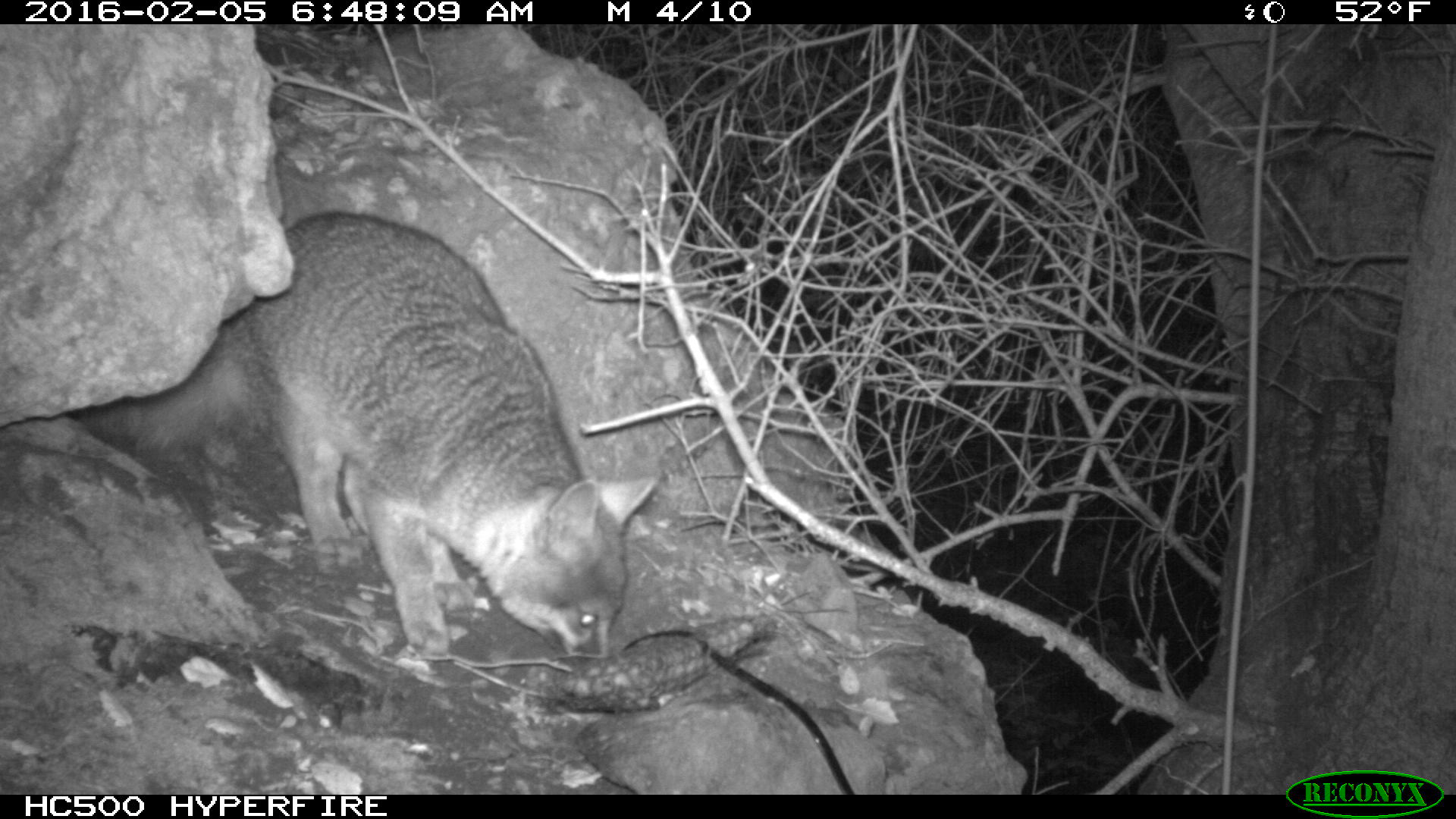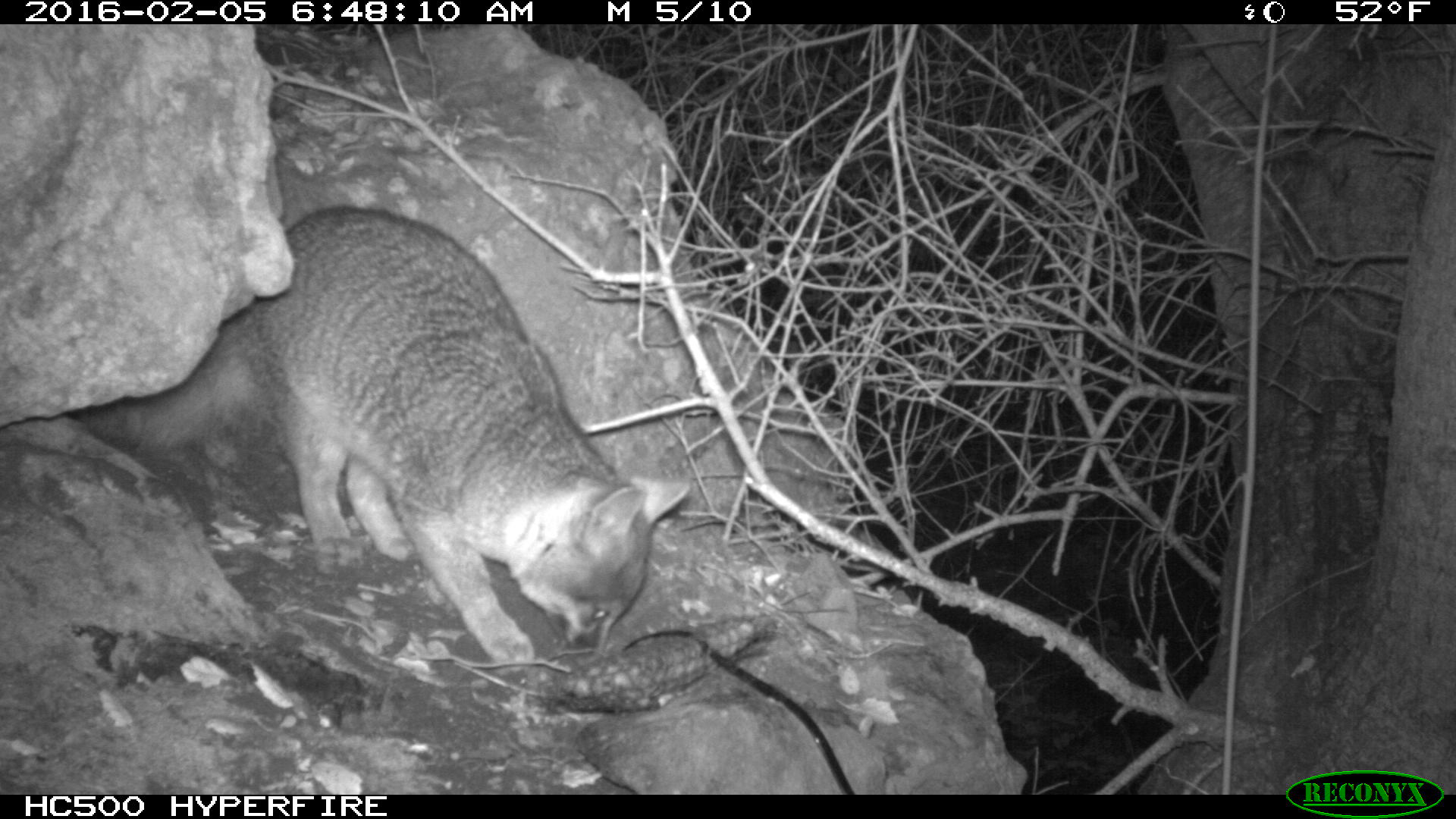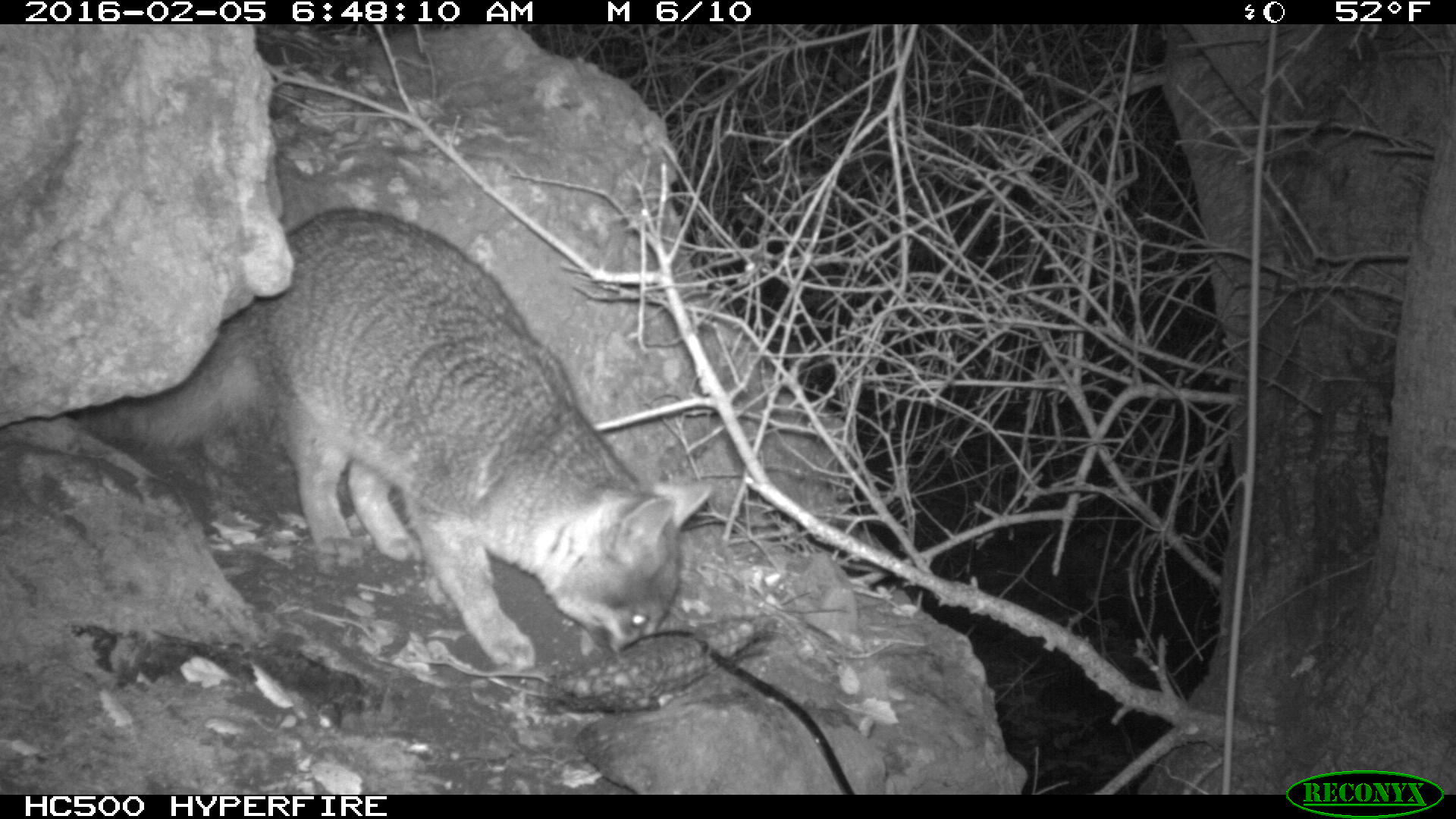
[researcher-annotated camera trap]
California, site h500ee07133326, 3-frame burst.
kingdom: Animalia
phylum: Chordata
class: Mammalia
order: Carnivora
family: Canidae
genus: Urocyon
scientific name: Urocyon littoralis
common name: island fox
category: fox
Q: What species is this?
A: Fox (island fox) (Urocyon littoralis).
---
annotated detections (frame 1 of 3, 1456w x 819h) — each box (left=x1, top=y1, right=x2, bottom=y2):
fox: (left=65, top=211, right=658, bottom=670)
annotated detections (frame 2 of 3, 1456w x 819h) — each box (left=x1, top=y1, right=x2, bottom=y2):
fox: (left=70, top=200, right=687, bottom=677)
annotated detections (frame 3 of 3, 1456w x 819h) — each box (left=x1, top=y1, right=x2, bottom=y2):
fox: (left=67, top=204, right=712, bottom=673)